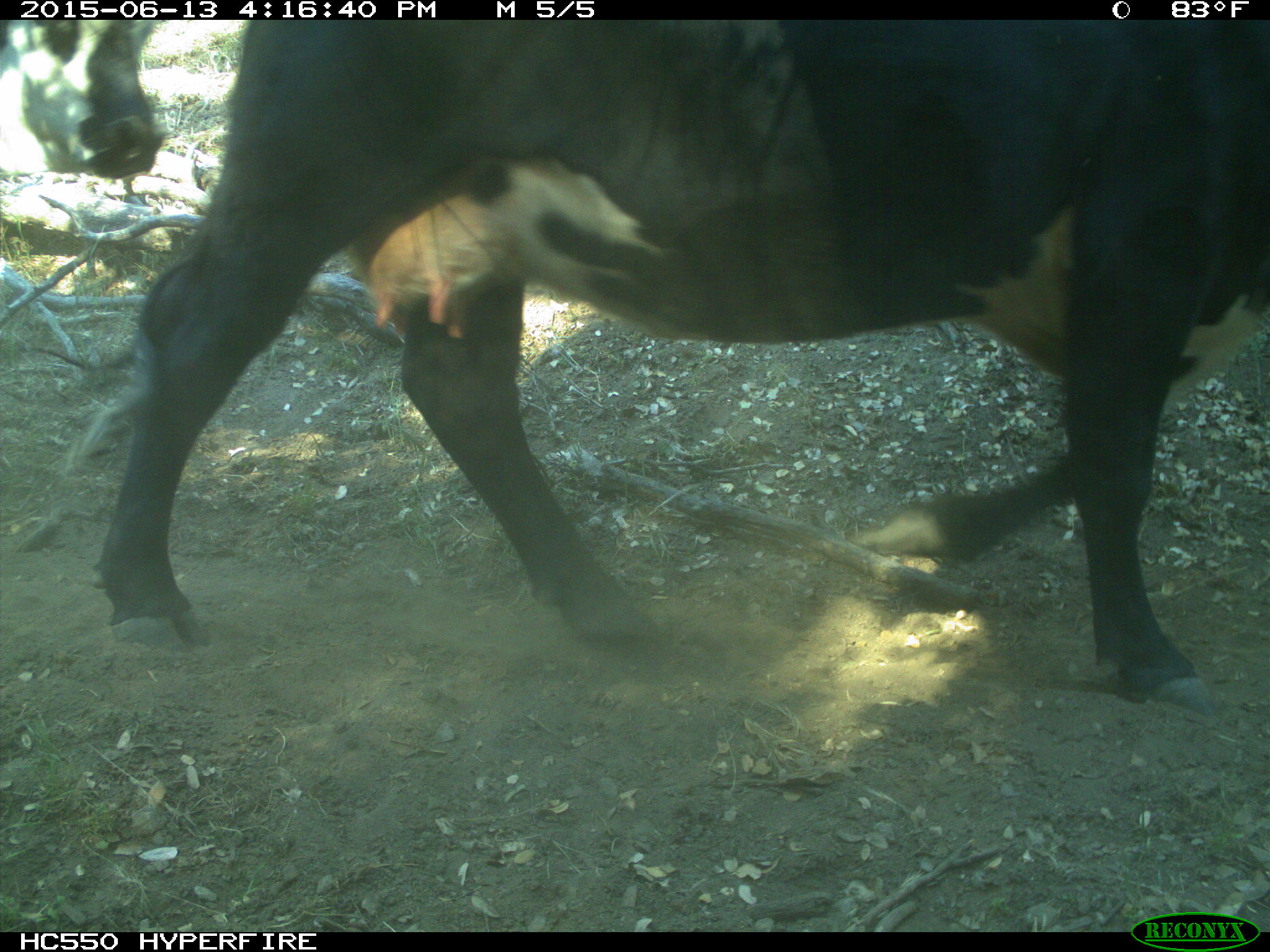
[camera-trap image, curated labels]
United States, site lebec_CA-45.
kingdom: Animalia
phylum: Chordata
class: Mammalia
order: Artiodactyla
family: Bovidae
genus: Bos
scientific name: Bos taurus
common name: domestic cow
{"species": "Bos taurus (domestic cow)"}